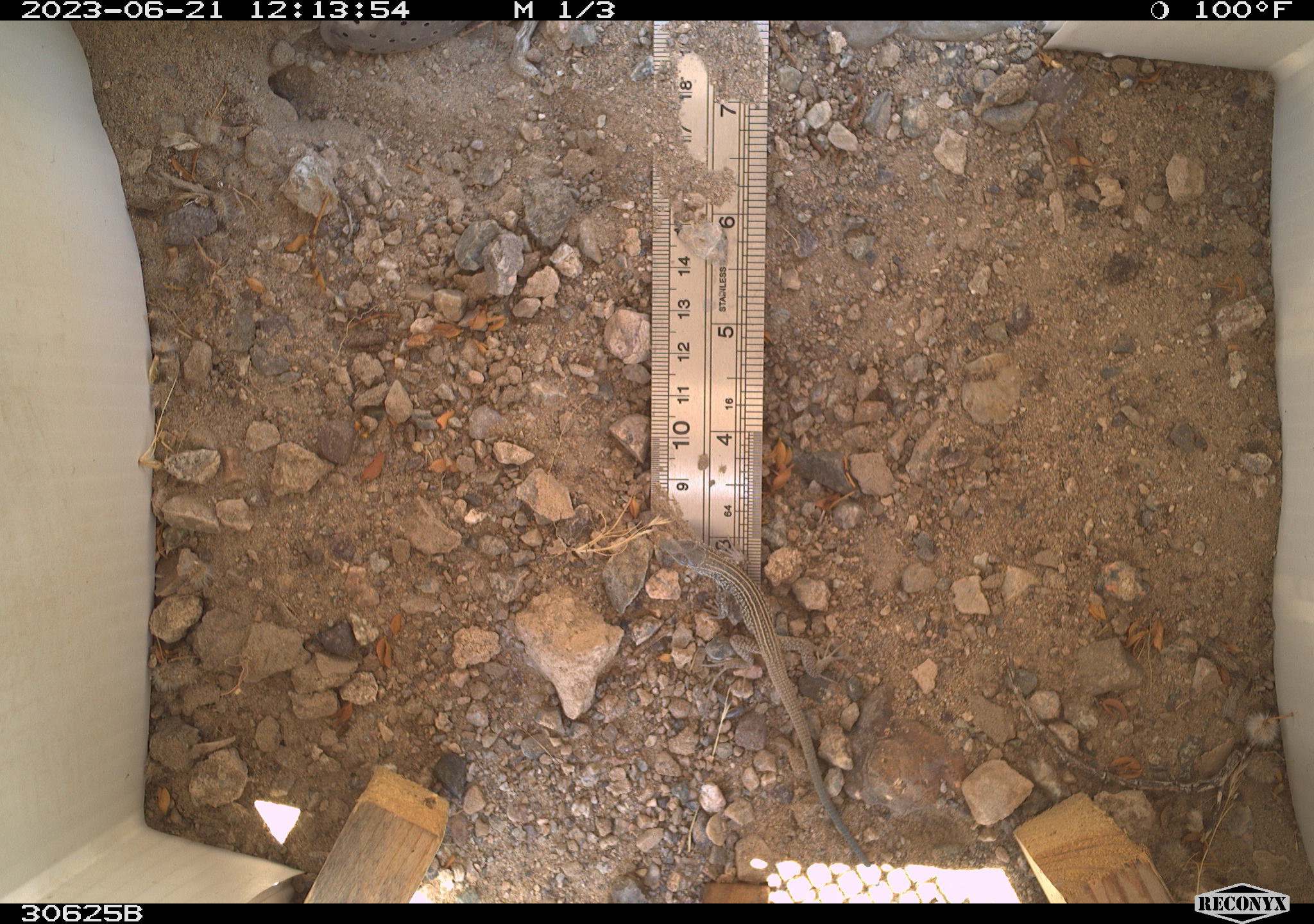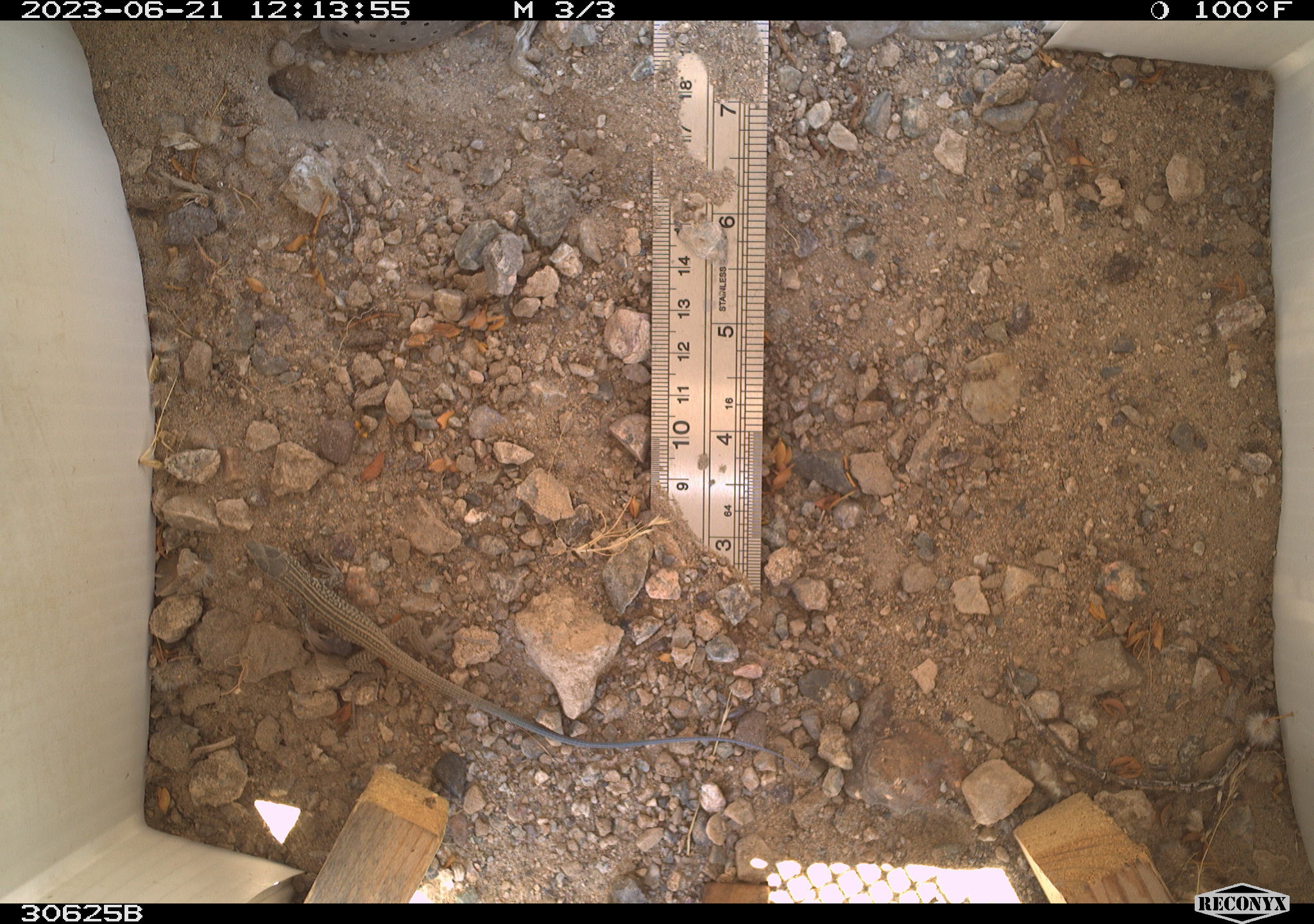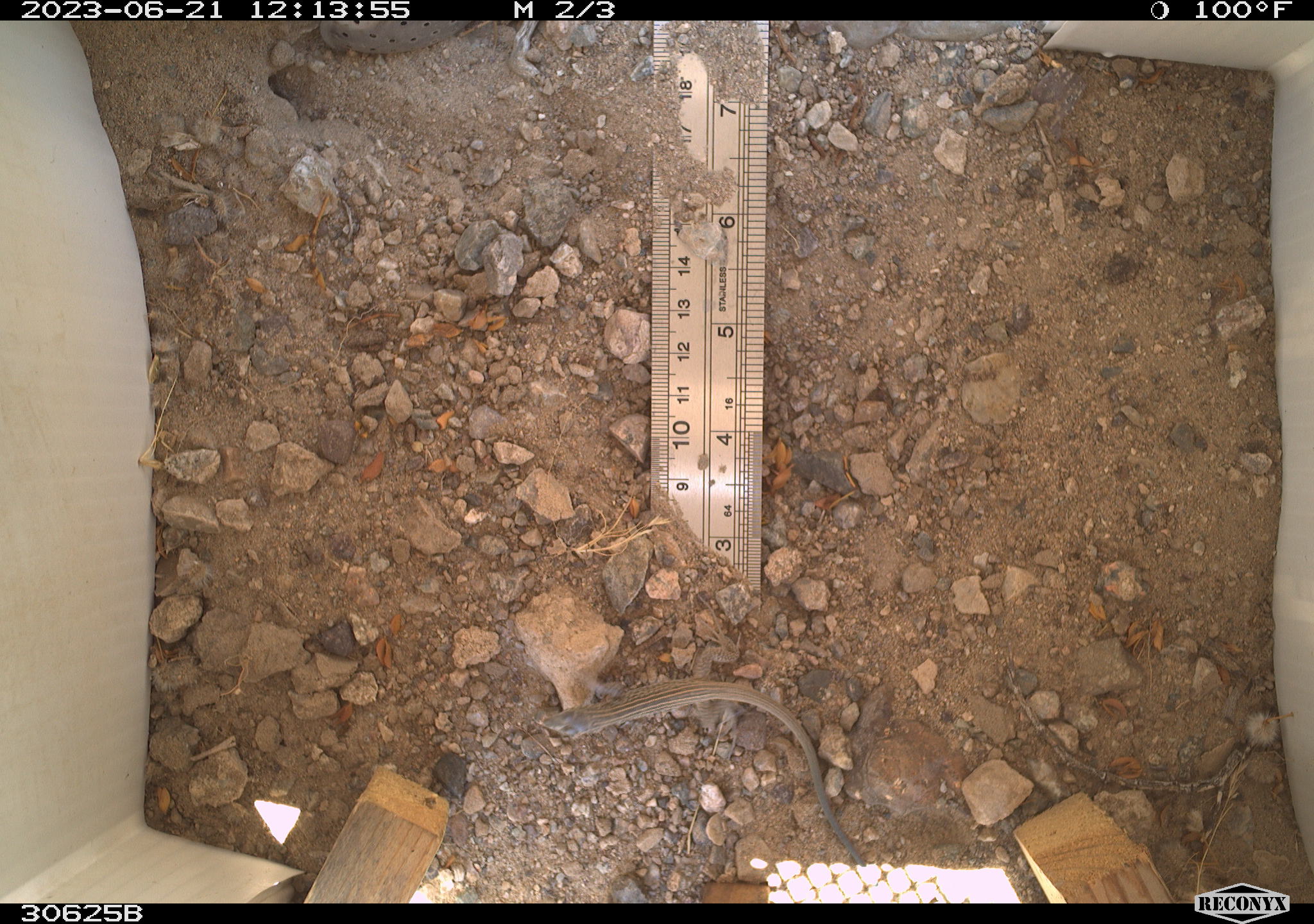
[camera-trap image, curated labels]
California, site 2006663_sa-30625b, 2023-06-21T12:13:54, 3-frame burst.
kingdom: Animalia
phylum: Chordata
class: Reptilia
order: Squamata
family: Teiidae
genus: Aspidoscelis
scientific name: Aspidoscelis tigris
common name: western whiptail